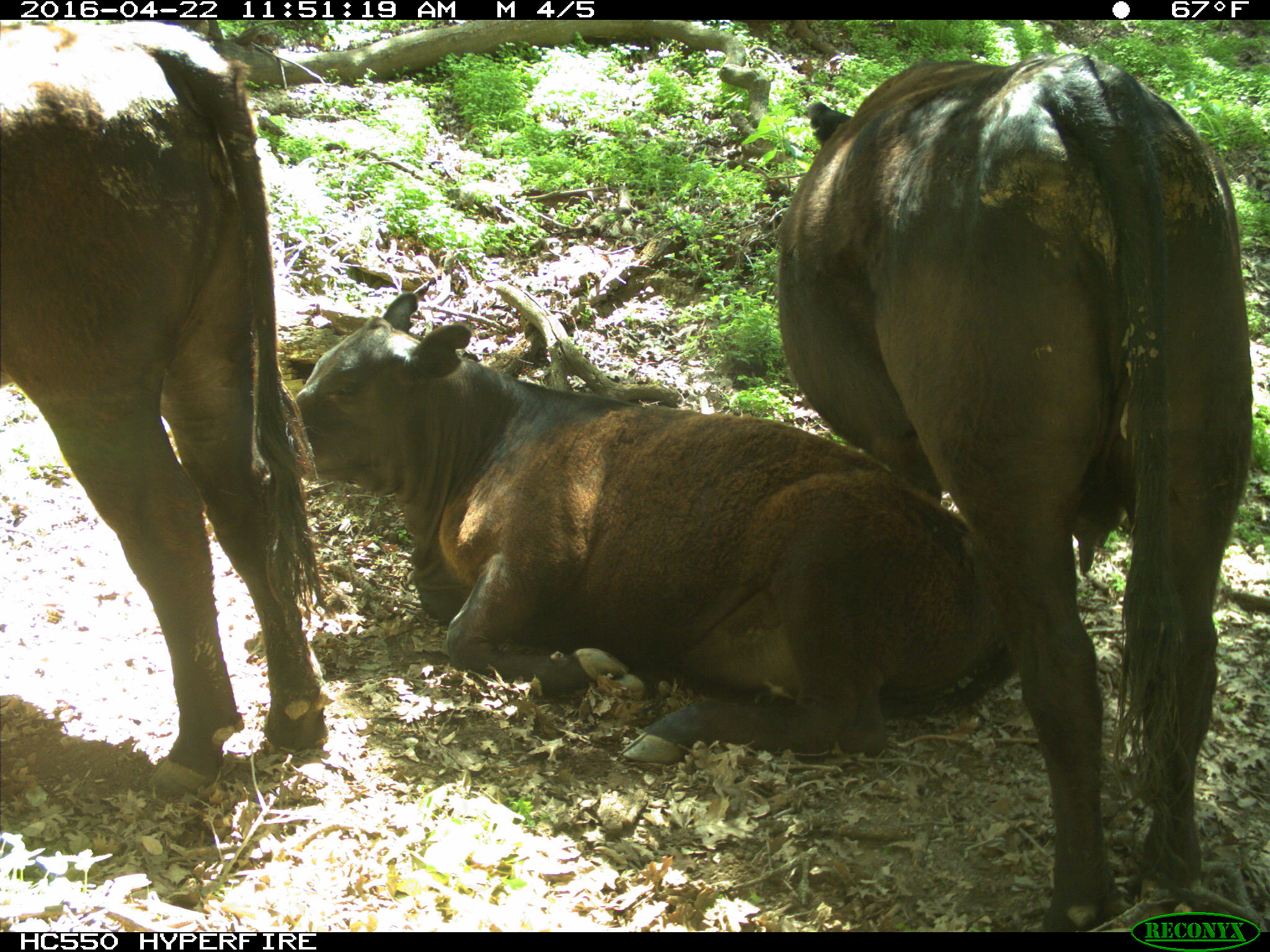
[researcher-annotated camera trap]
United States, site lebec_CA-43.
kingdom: Animalia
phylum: Chordata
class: Mammalia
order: Artiodactyla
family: Bovidae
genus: Bos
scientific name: Bos taurus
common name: domestic cow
Bos taurus (domestic cow).